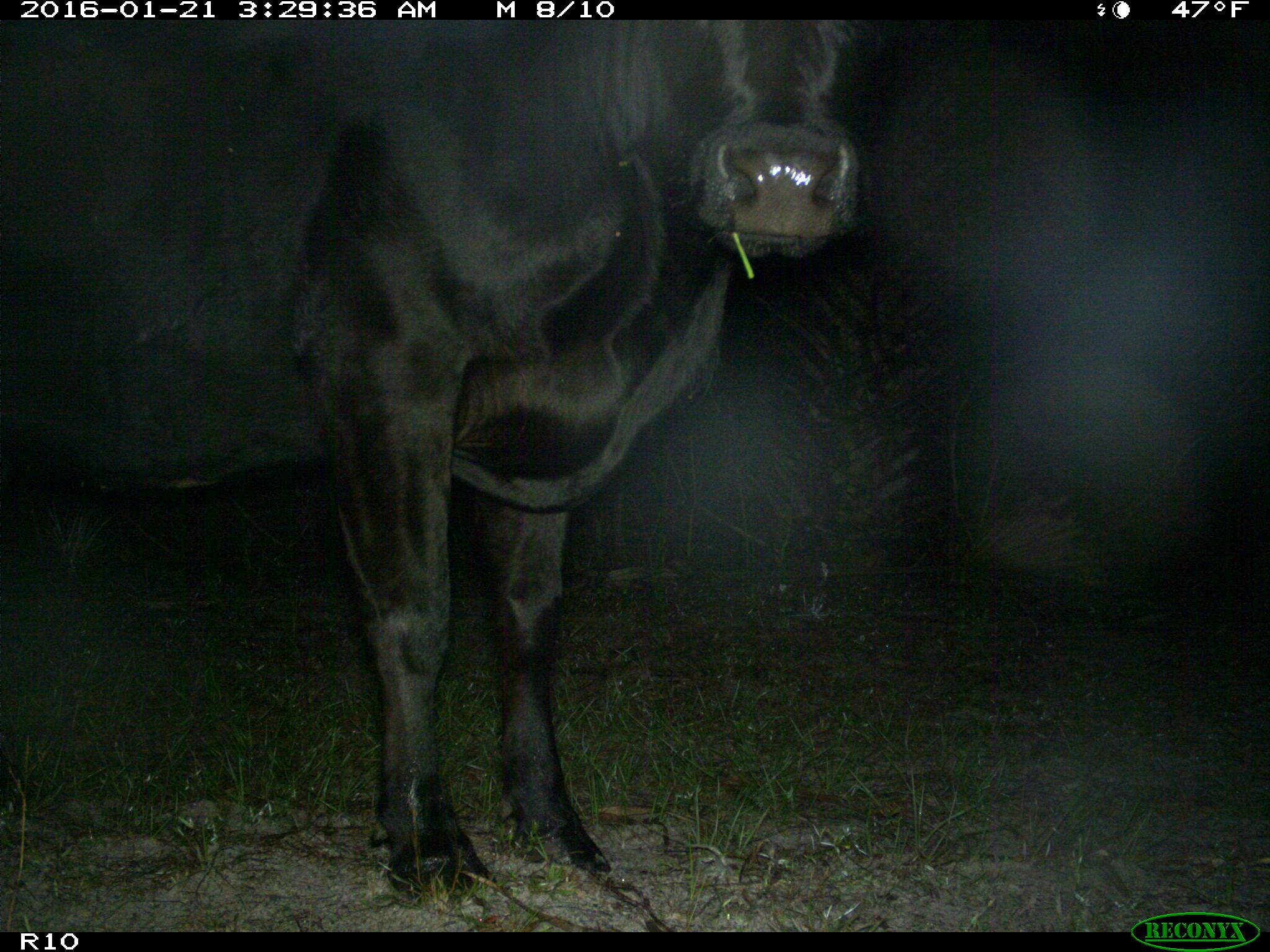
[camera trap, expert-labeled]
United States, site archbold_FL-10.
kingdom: Animalia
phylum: Chordata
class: Mammalia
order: Artiodactyla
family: Bovidae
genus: Bos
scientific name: Bos taurus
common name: domestic cow